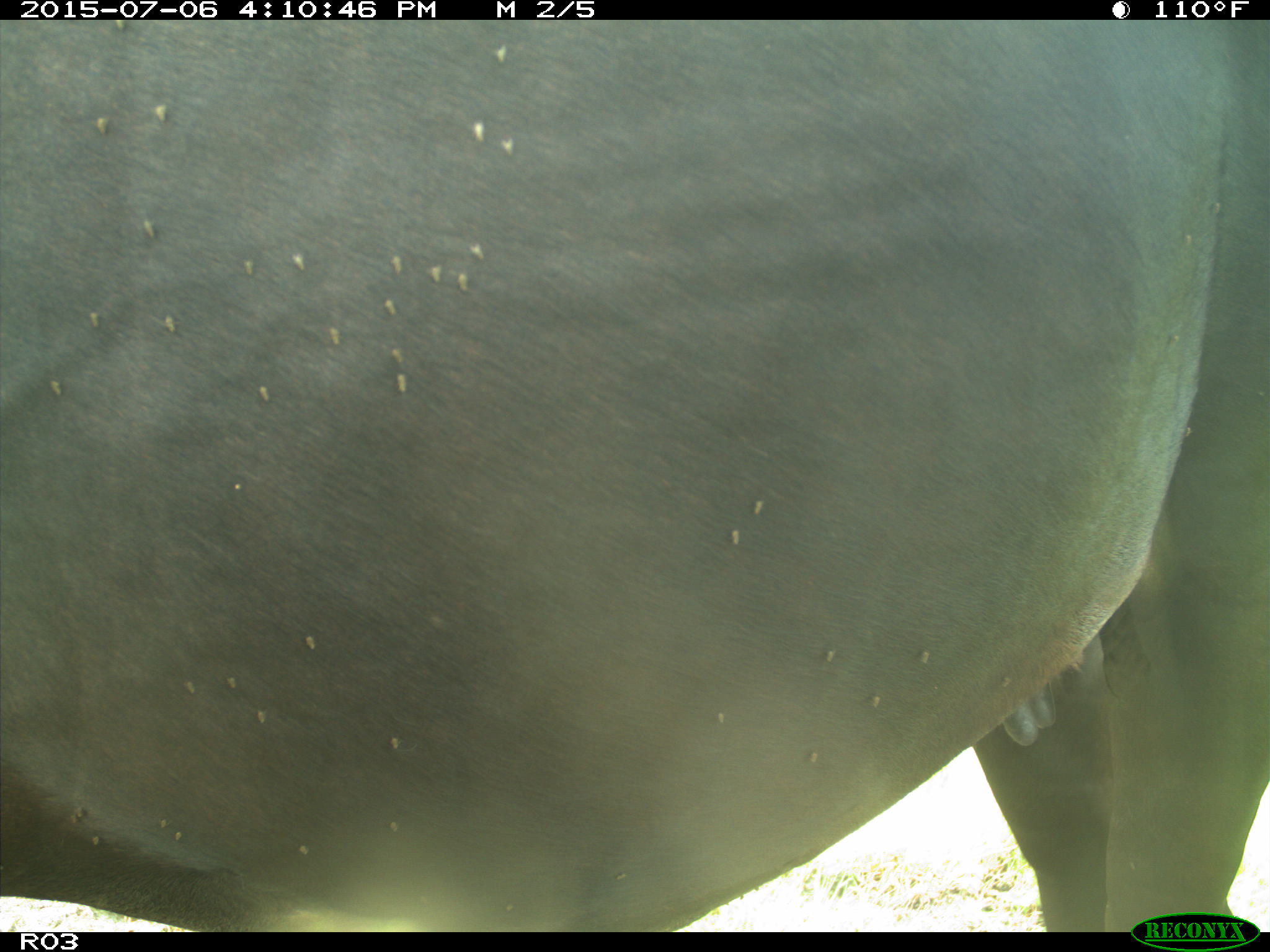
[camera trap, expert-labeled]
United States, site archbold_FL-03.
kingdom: Animalia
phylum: Chordata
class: Mammalia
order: Artiodactyla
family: Bovidae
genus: Bos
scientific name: Bos taurus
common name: domestic cow